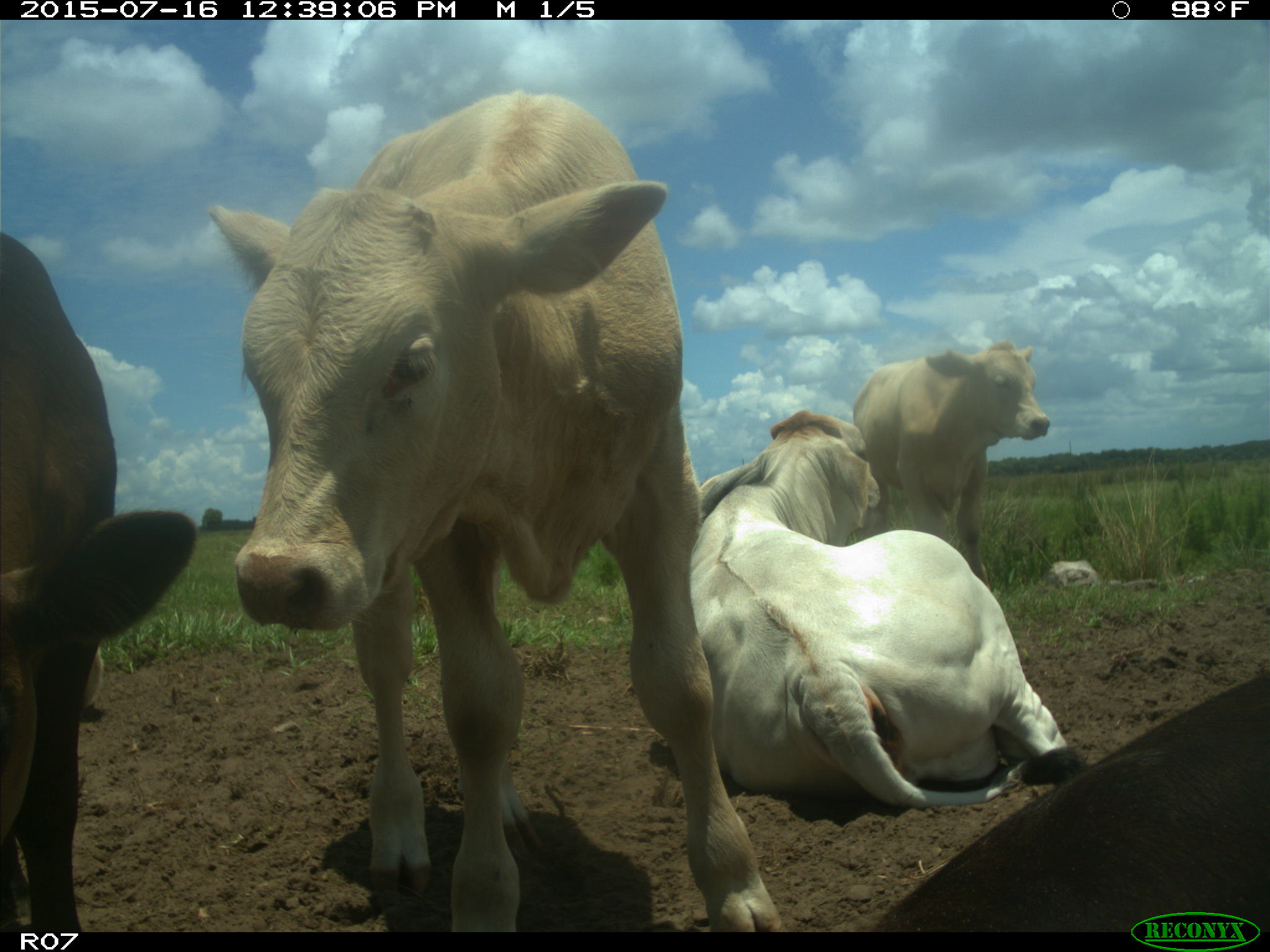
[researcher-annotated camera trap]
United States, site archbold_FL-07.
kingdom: Animalia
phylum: Chordata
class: Mammalia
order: Artiodactyla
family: Bovidae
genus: Bos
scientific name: Bos taurus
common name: domestic cow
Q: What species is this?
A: Bos taurus (domestic cow).